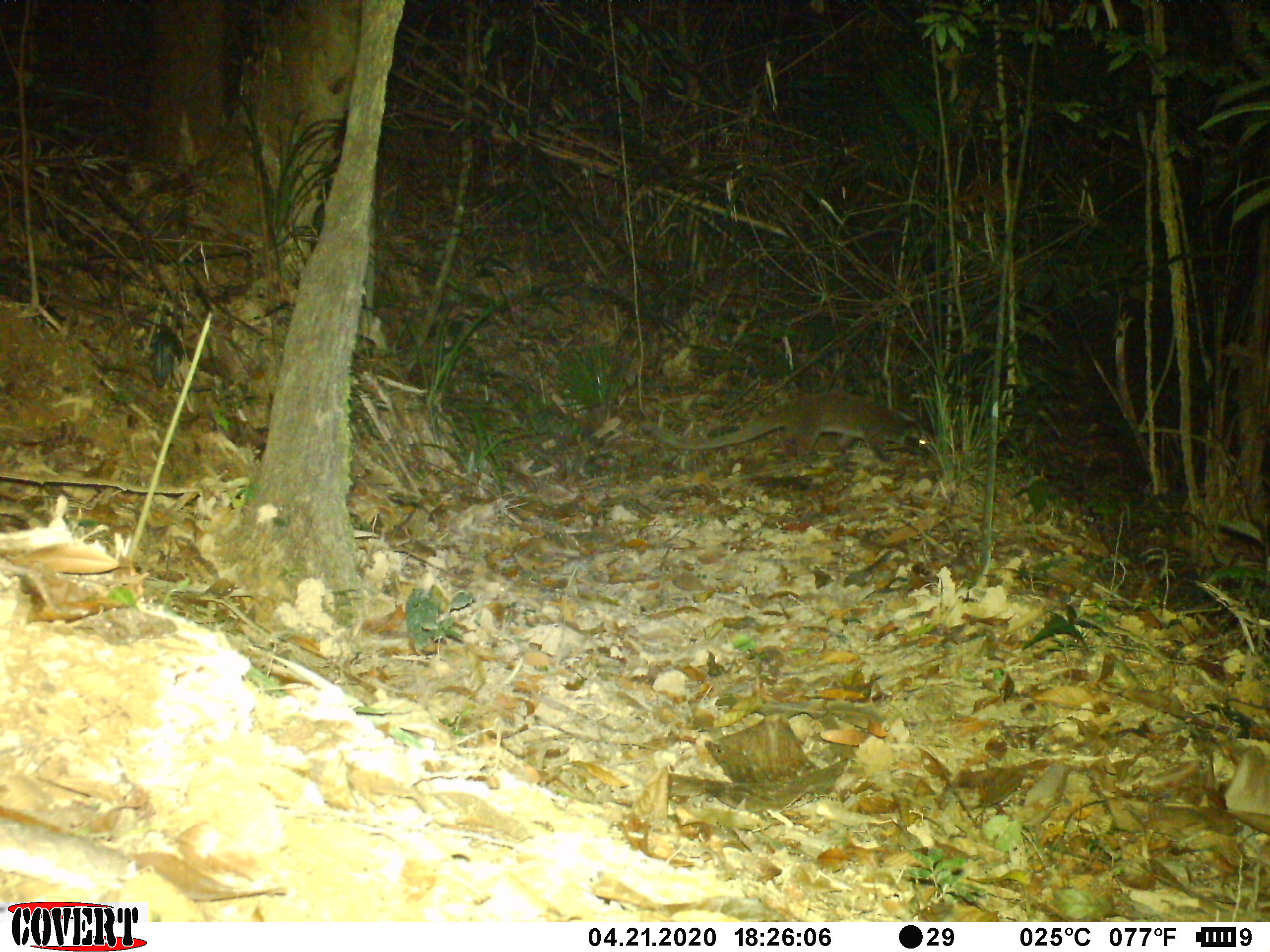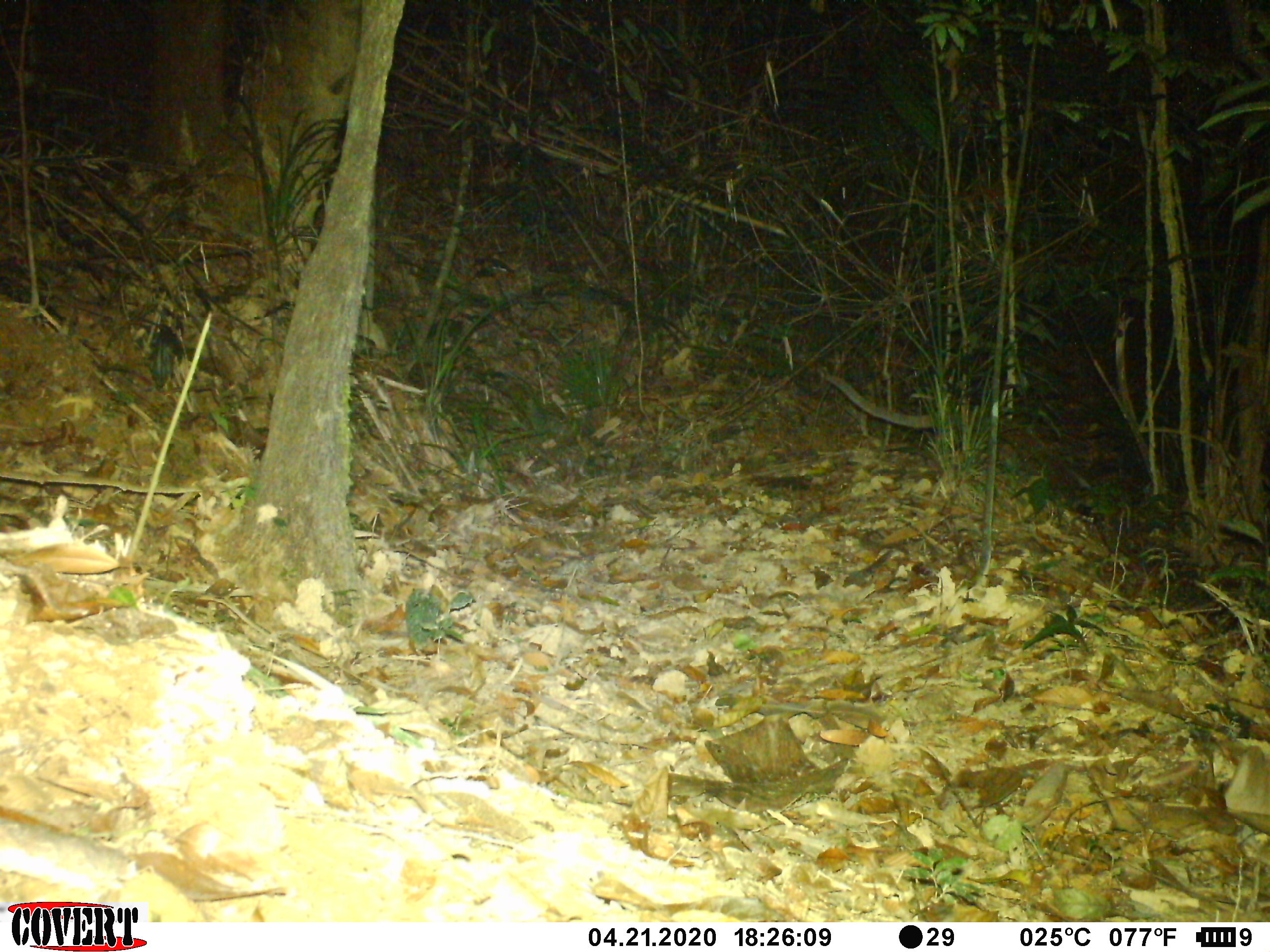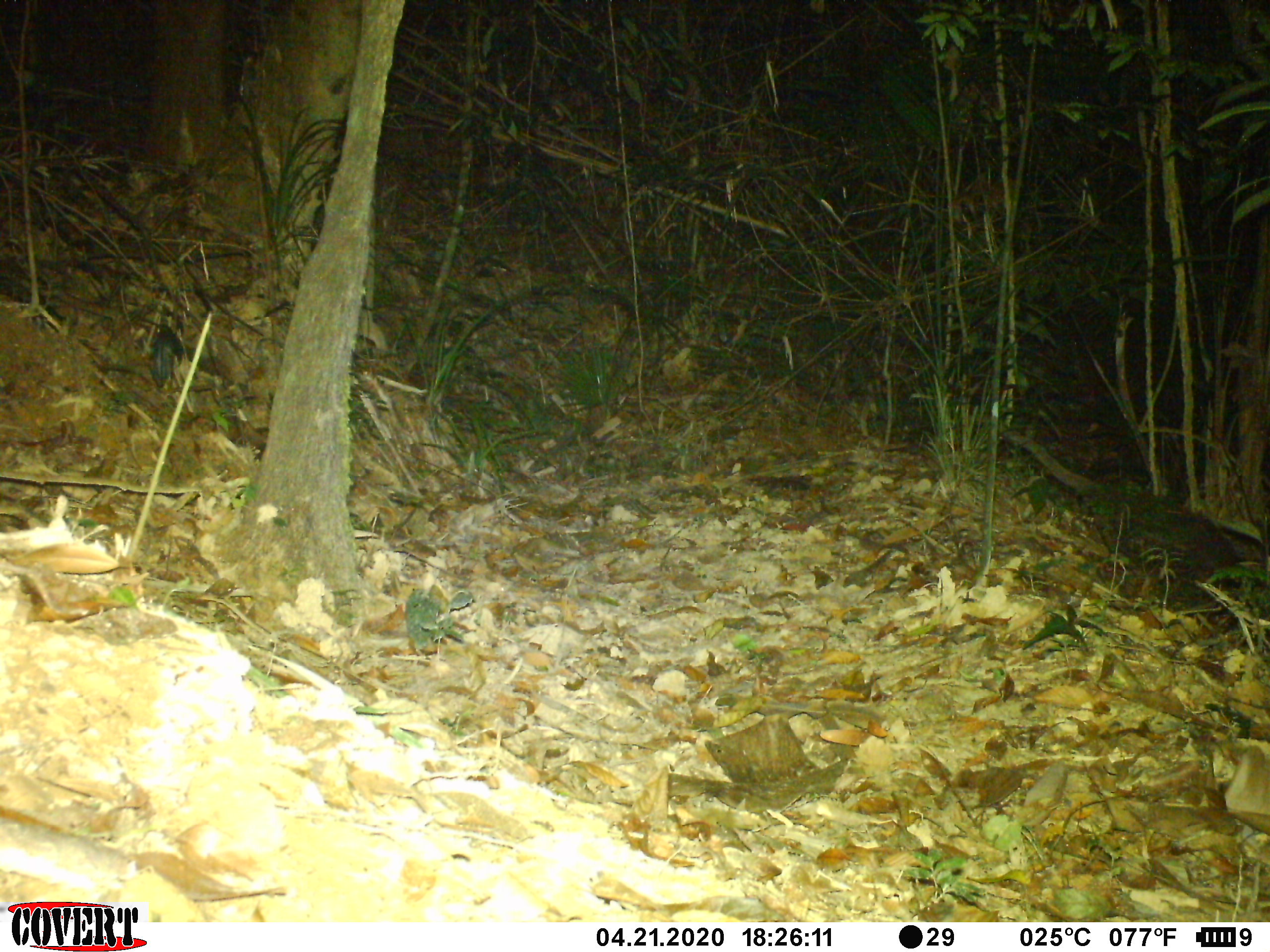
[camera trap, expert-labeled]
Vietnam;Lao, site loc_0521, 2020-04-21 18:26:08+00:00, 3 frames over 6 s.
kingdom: Animalia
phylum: Chordata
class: Mammalia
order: Carnivora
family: Viverridae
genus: Paguma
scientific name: Paguma larvata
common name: masked palm civet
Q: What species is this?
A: Masked palm civet (Paguma larvata).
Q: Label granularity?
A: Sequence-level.